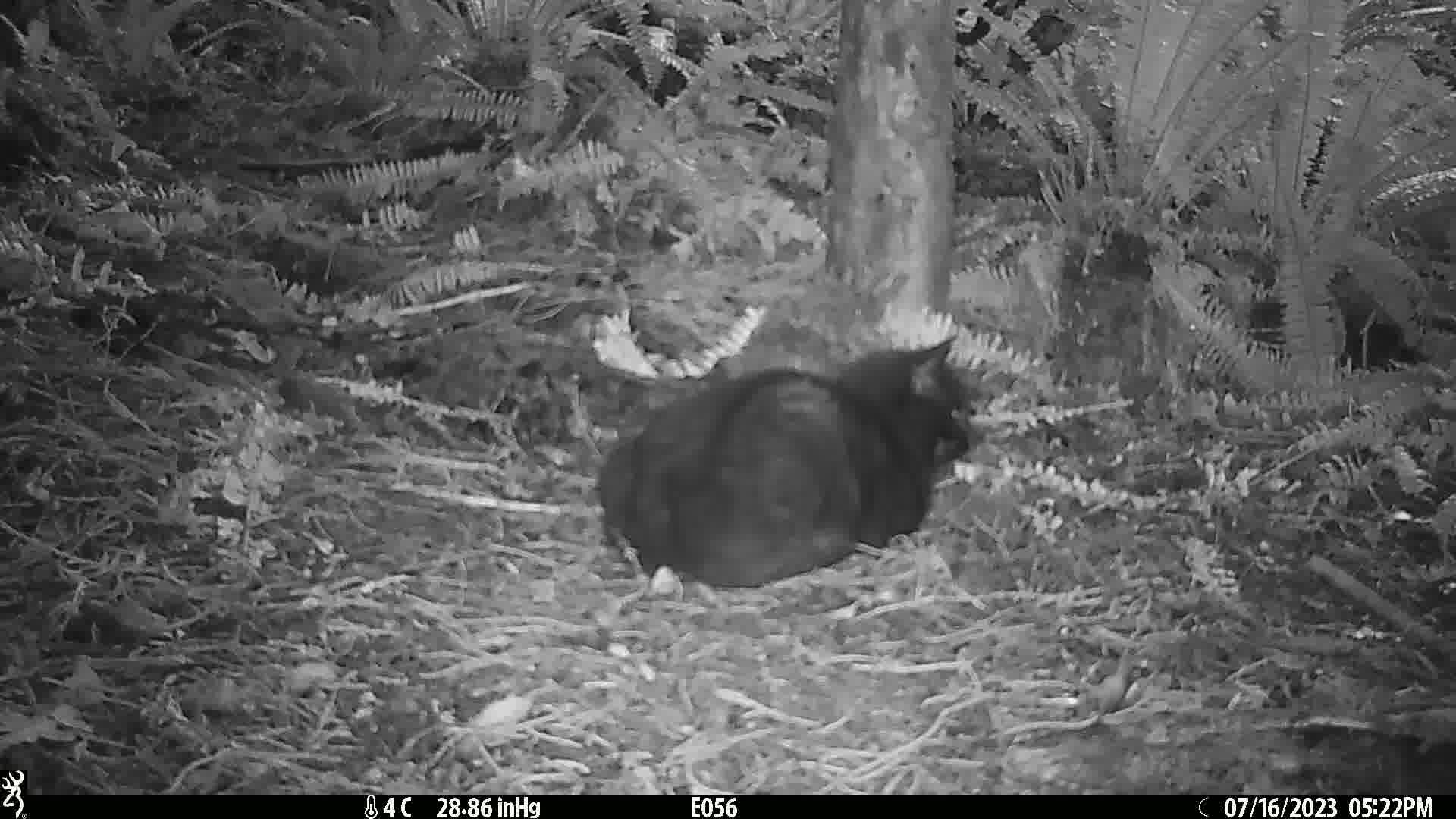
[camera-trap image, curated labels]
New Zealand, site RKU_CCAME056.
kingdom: Animalia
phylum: Chordata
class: Mammalia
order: Carnivora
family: Felidae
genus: Felis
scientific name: Felis catus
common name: domestic cat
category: cat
Cat (domestic cat) (Felis catus).